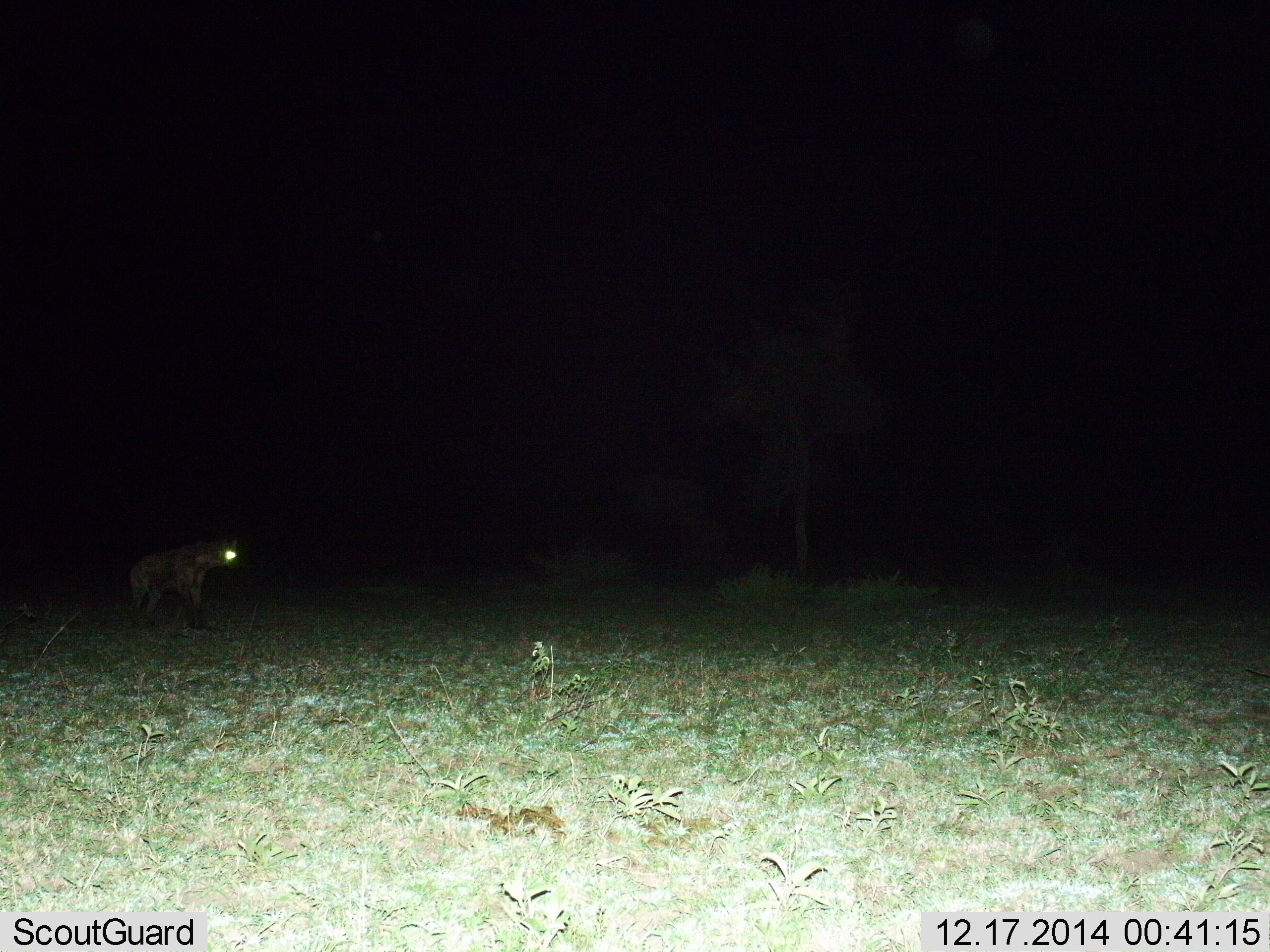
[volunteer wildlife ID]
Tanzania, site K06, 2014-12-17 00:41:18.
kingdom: Animalia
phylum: Chordata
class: Mammalia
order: Carnivora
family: Hyaenidae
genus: Crocuta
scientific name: Crocuta crocuta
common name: spotted hyena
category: hyenaspotted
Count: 1.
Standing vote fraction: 80%.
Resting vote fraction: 0%.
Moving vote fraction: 20%.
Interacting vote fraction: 0%.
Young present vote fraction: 0%.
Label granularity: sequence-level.